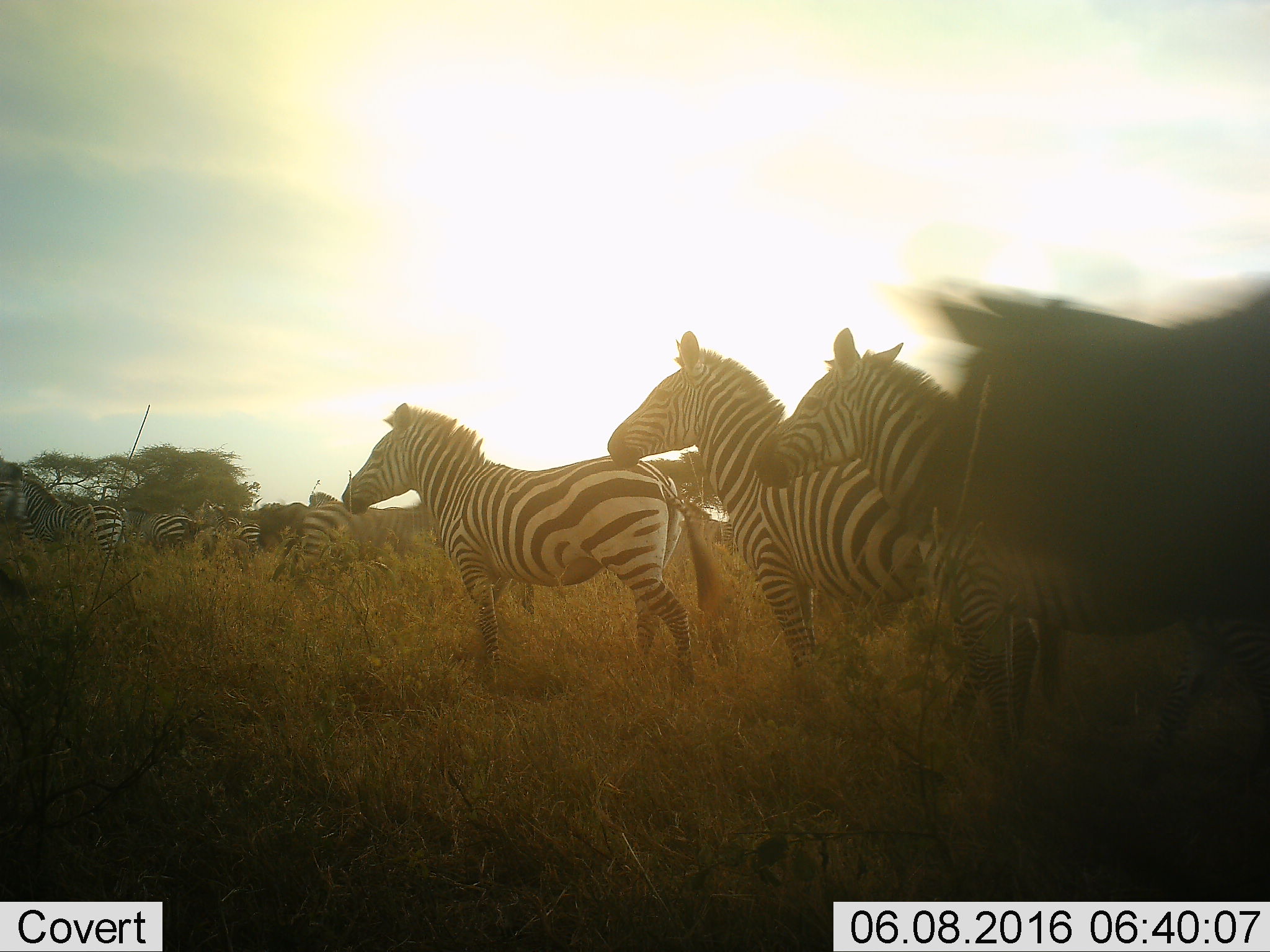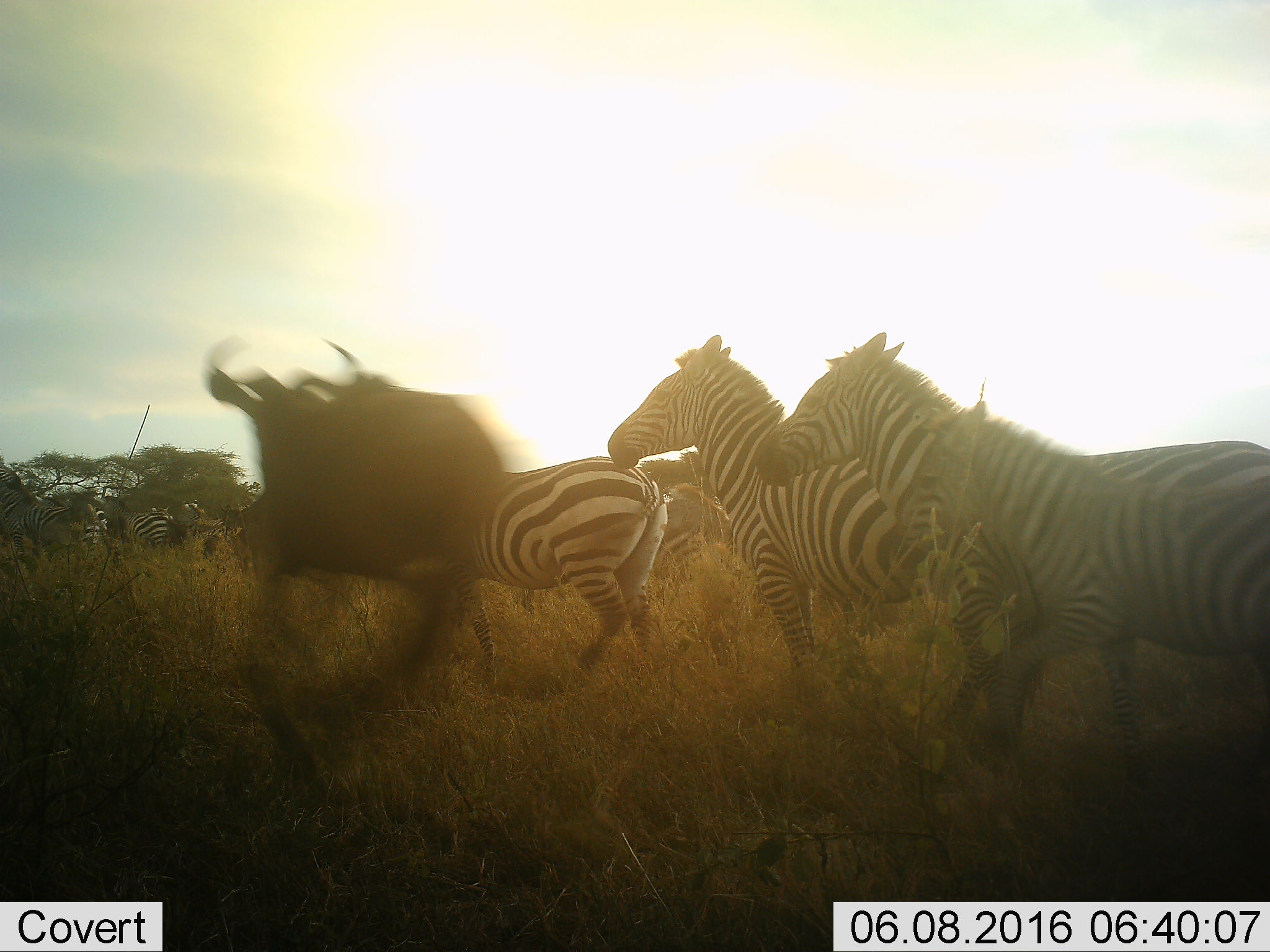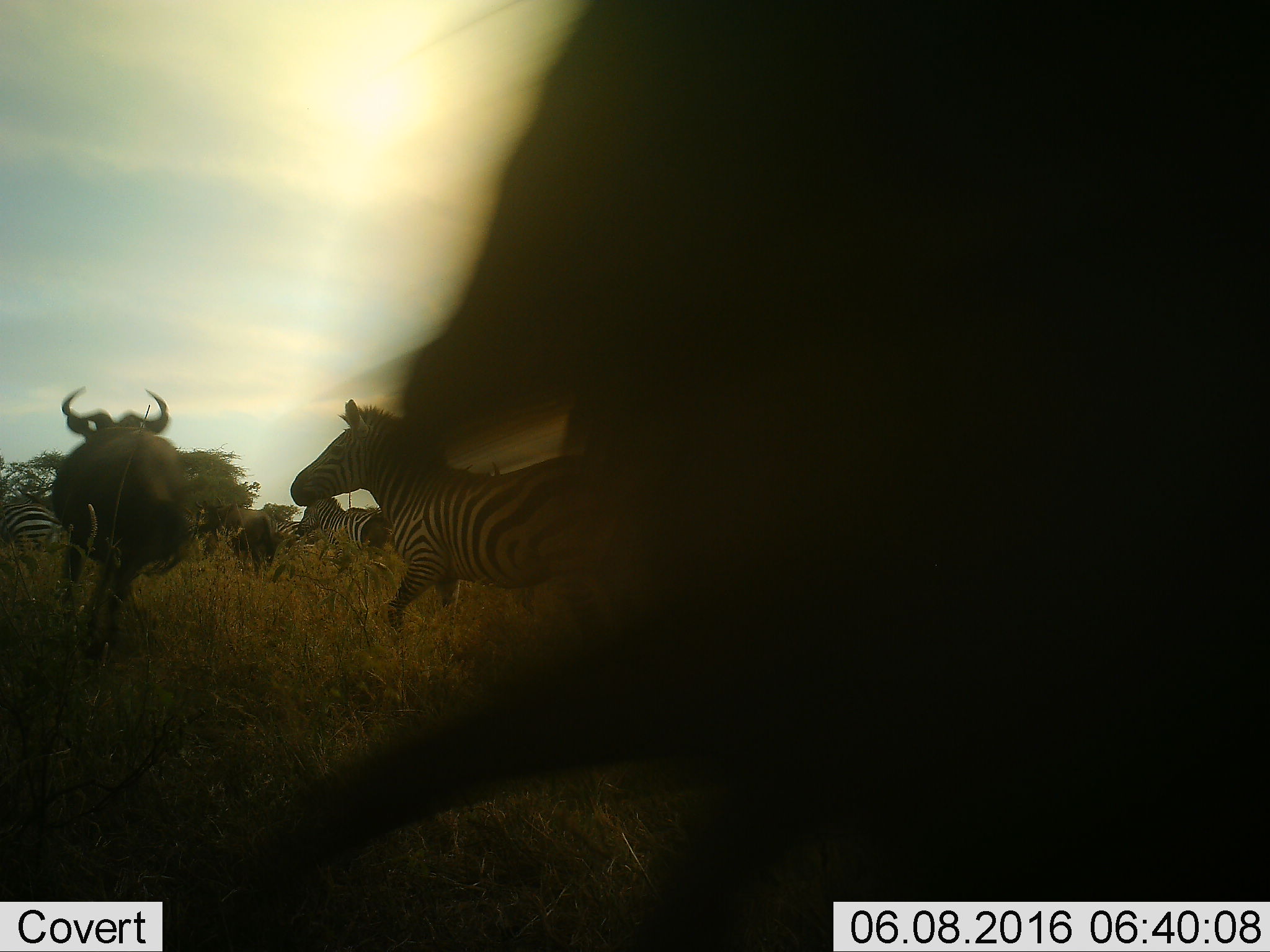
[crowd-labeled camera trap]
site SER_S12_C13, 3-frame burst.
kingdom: Animalia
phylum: Chordata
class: Mammalia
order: Artiodactyla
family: Bovidae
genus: Connochaetes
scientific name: Connochaetes taurinus taurinus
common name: blue wildebeest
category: wildebeestblue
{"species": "wildebeestblue (blue wildebeest) (Connochaetes taurinus taurinus)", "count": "3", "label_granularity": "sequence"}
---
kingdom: Animalia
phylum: Chordata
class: Mammalia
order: Perissodactyla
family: Equidae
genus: Equus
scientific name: Equus quagga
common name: plains zebra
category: zebraplains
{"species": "zebraplains (plains zebra) (Equus quagga)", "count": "10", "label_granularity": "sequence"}